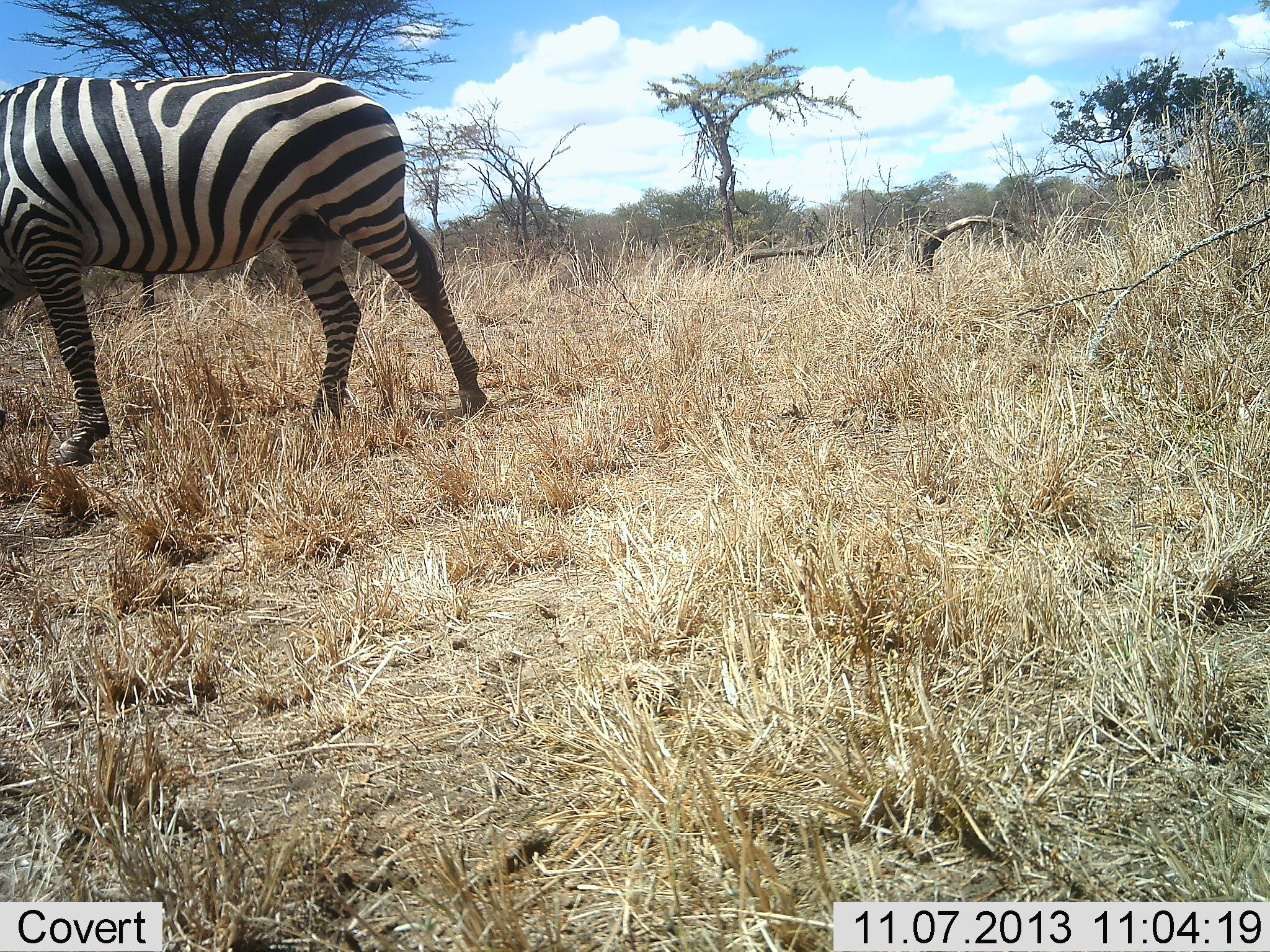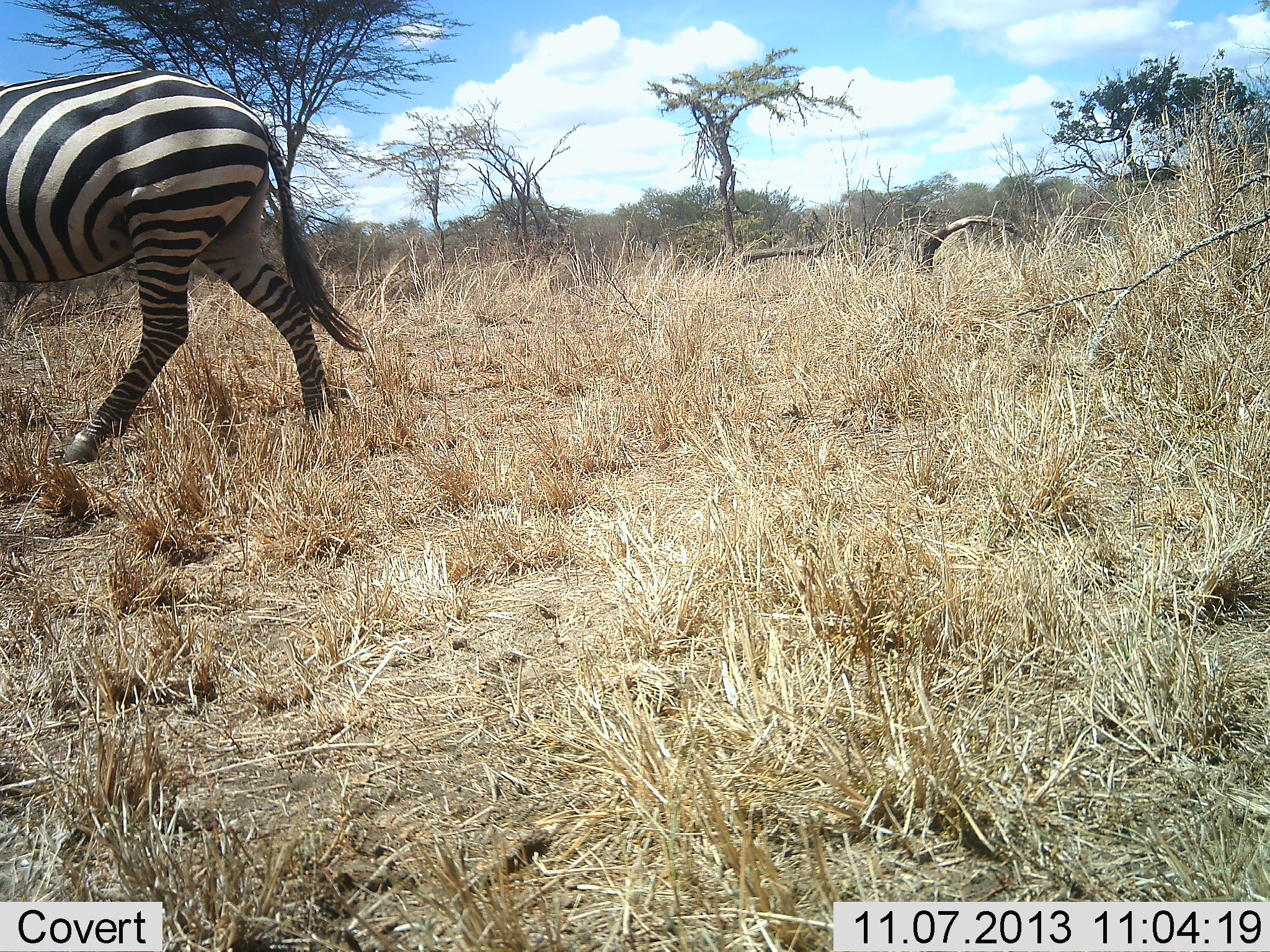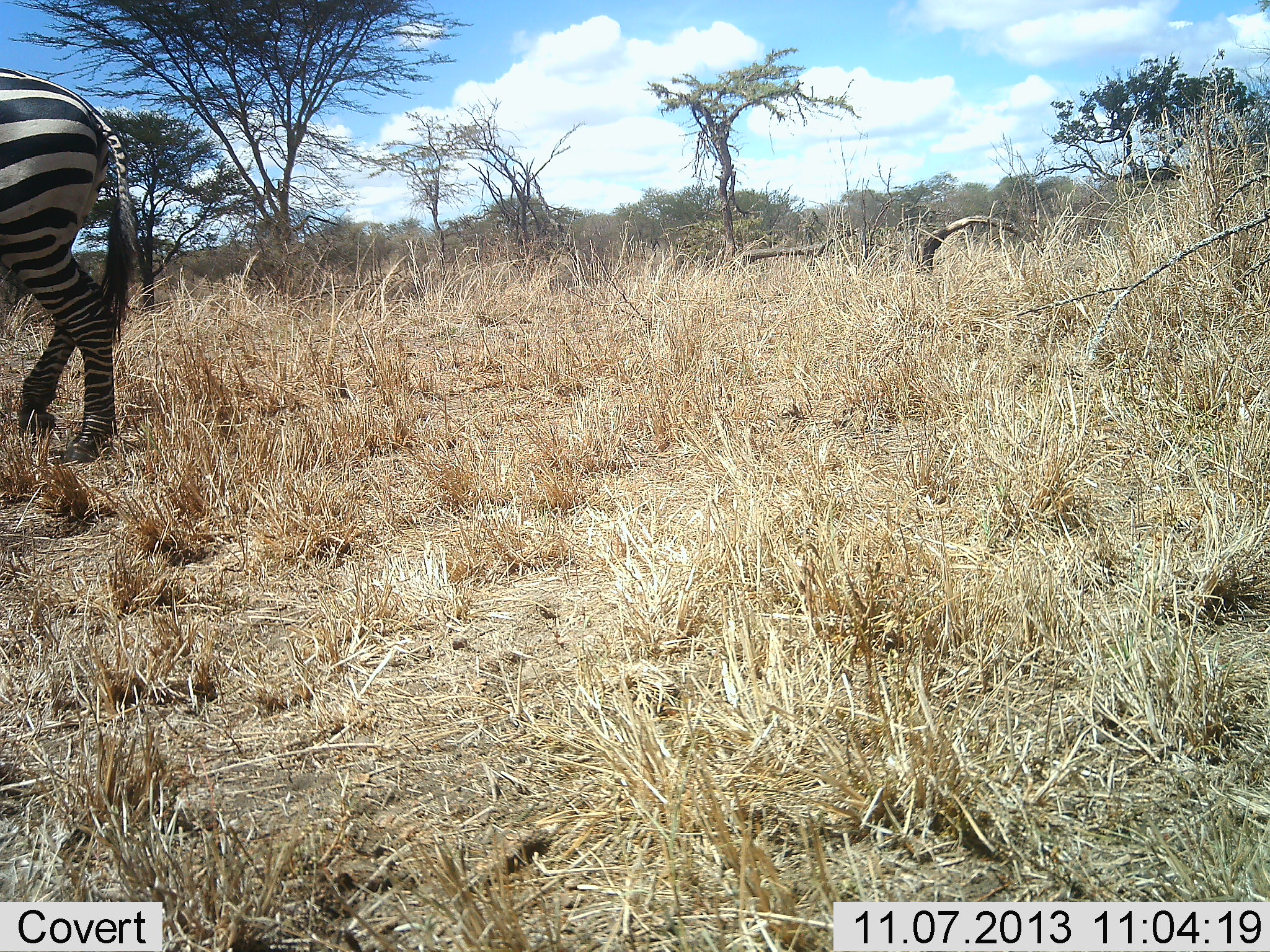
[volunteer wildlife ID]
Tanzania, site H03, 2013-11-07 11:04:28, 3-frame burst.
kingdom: Animalia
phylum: Chordata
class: Mammalia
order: Perissodactyla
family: Equidae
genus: Equus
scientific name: Equus quagga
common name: plains zebra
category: zebra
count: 1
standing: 10%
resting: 0%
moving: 100%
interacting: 0%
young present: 0%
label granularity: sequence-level